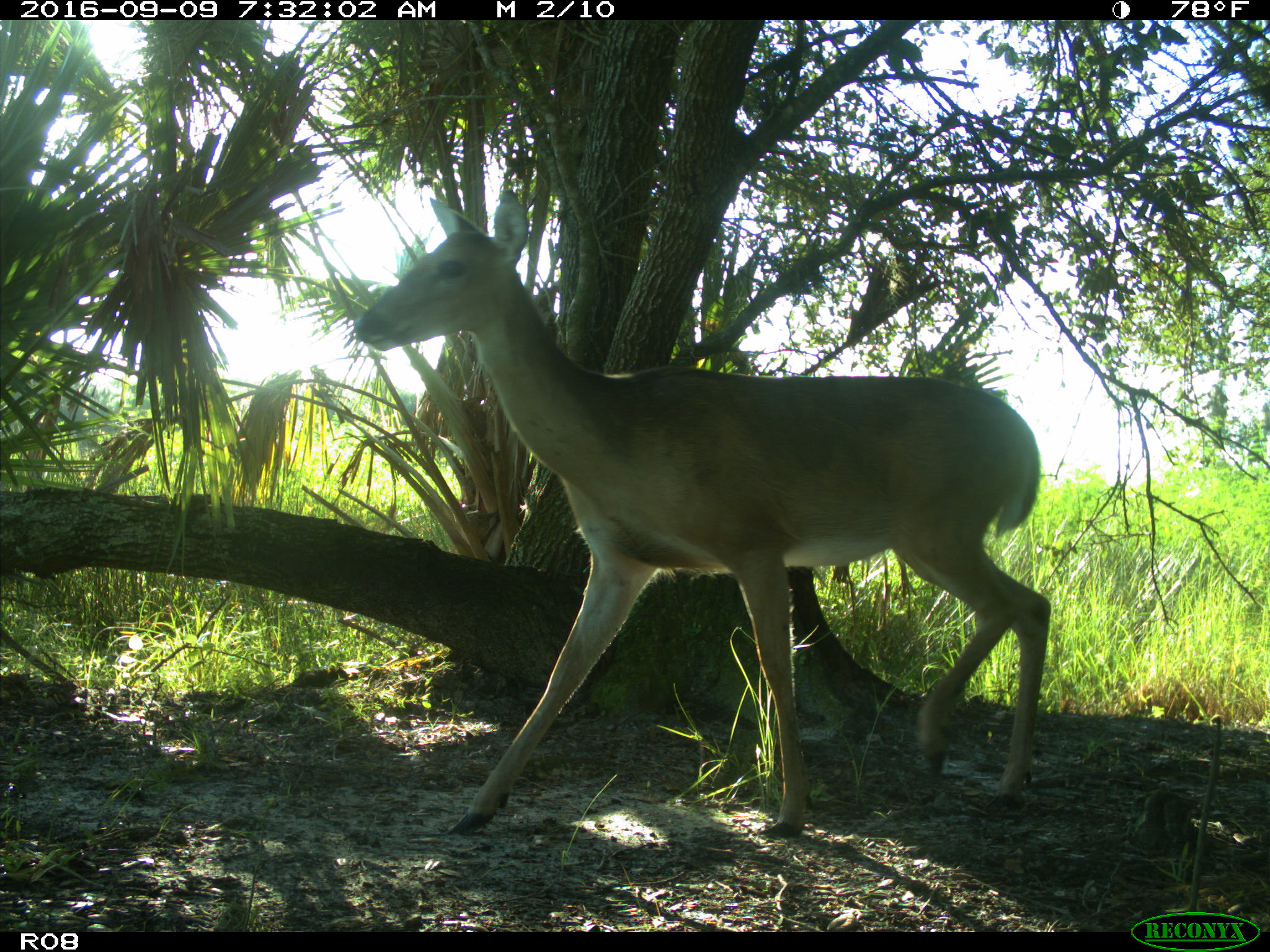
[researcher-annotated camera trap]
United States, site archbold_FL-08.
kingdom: Animalia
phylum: Chordata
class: Mammalia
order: Artiodactyla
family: Cervidae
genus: Odocoileus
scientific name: Odocoileus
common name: deer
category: unidentified deer